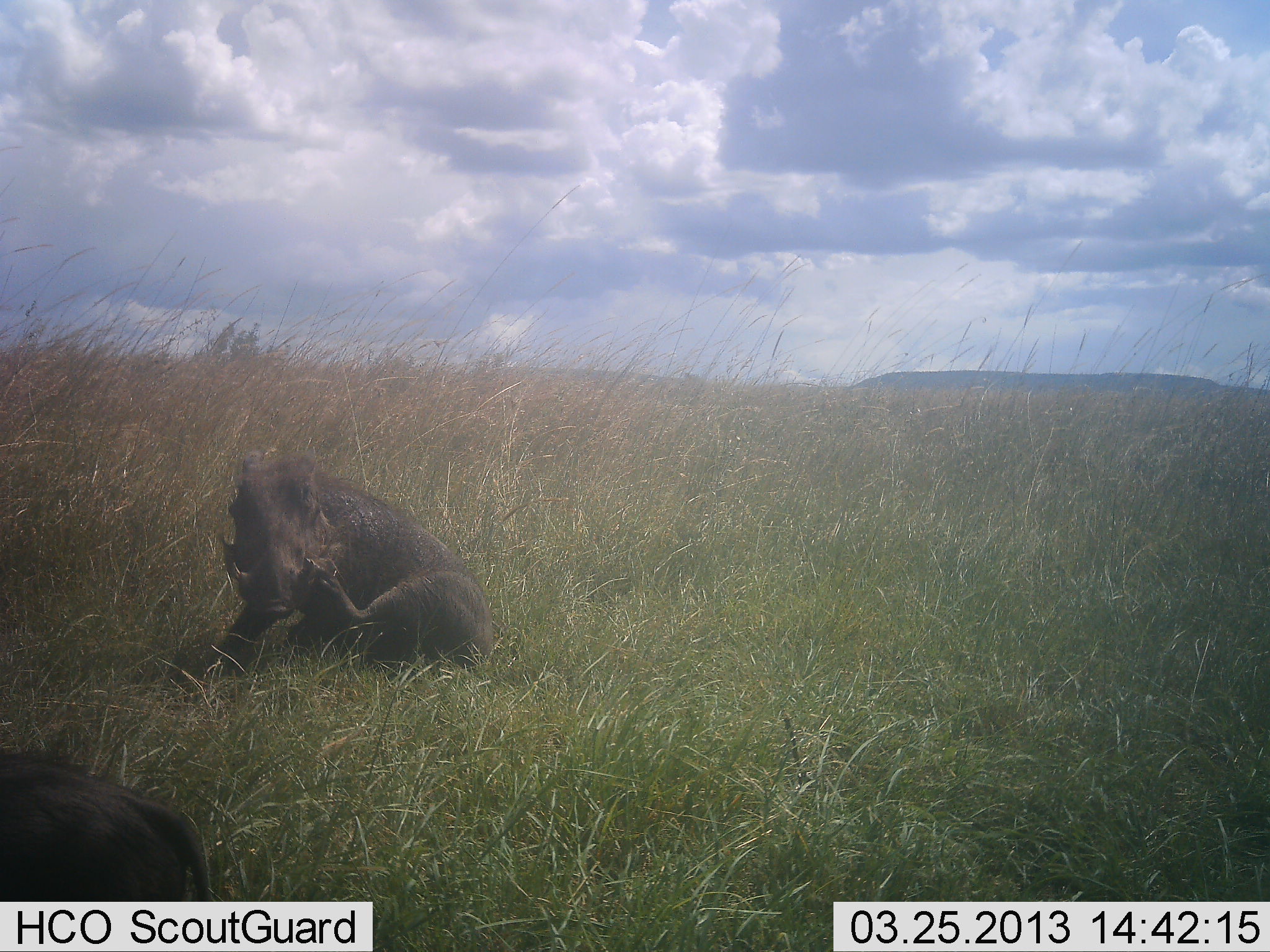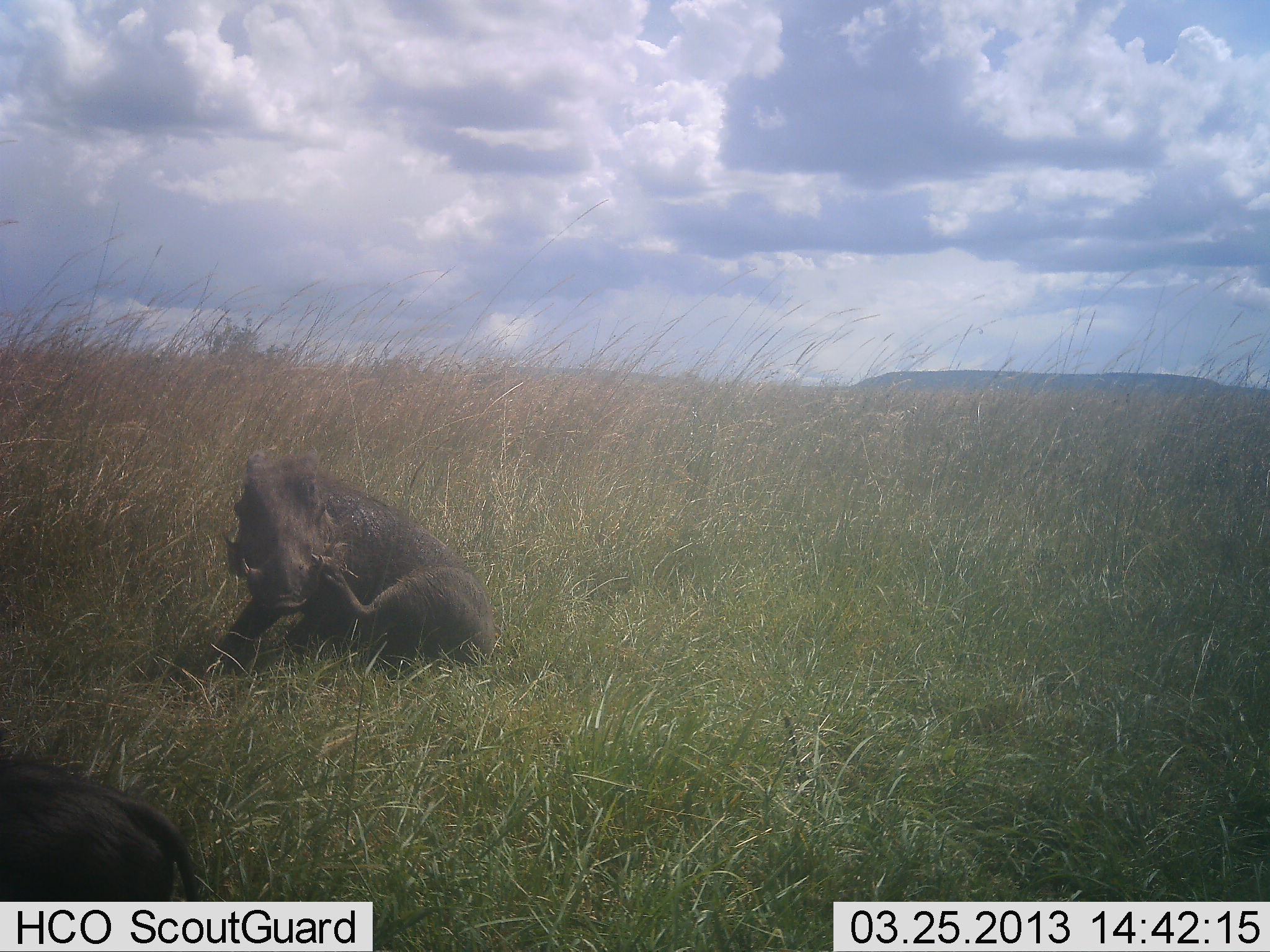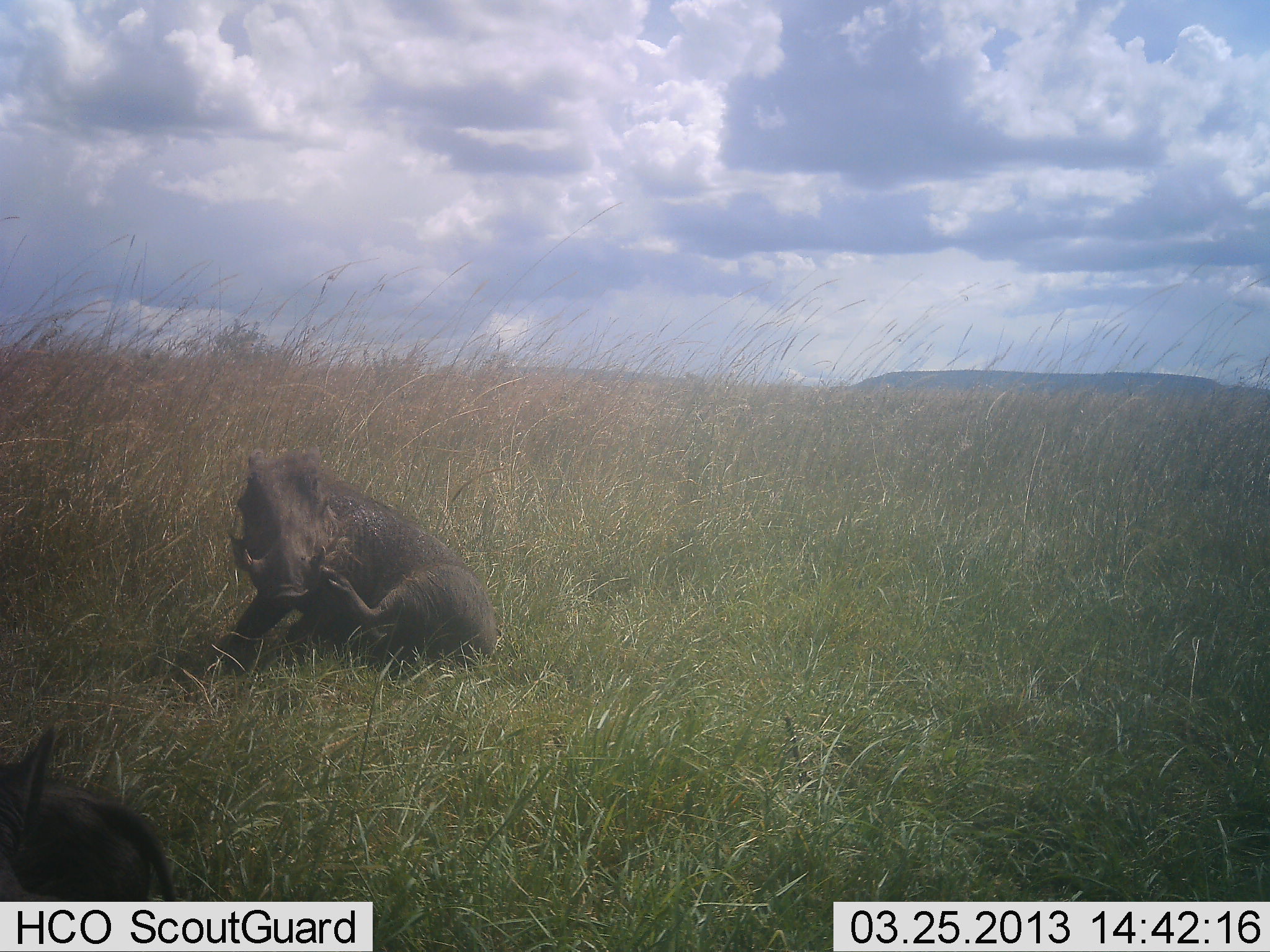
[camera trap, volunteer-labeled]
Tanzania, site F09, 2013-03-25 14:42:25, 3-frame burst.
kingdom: Animalia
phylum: Chordata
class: Mammalia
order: Artiodactyla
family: Suidae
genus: Phacochoerus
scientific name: Phacochoerus africanus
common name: warthog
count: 2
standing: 9%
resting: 100%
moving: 0%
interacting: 0%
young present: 0%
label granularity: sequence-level